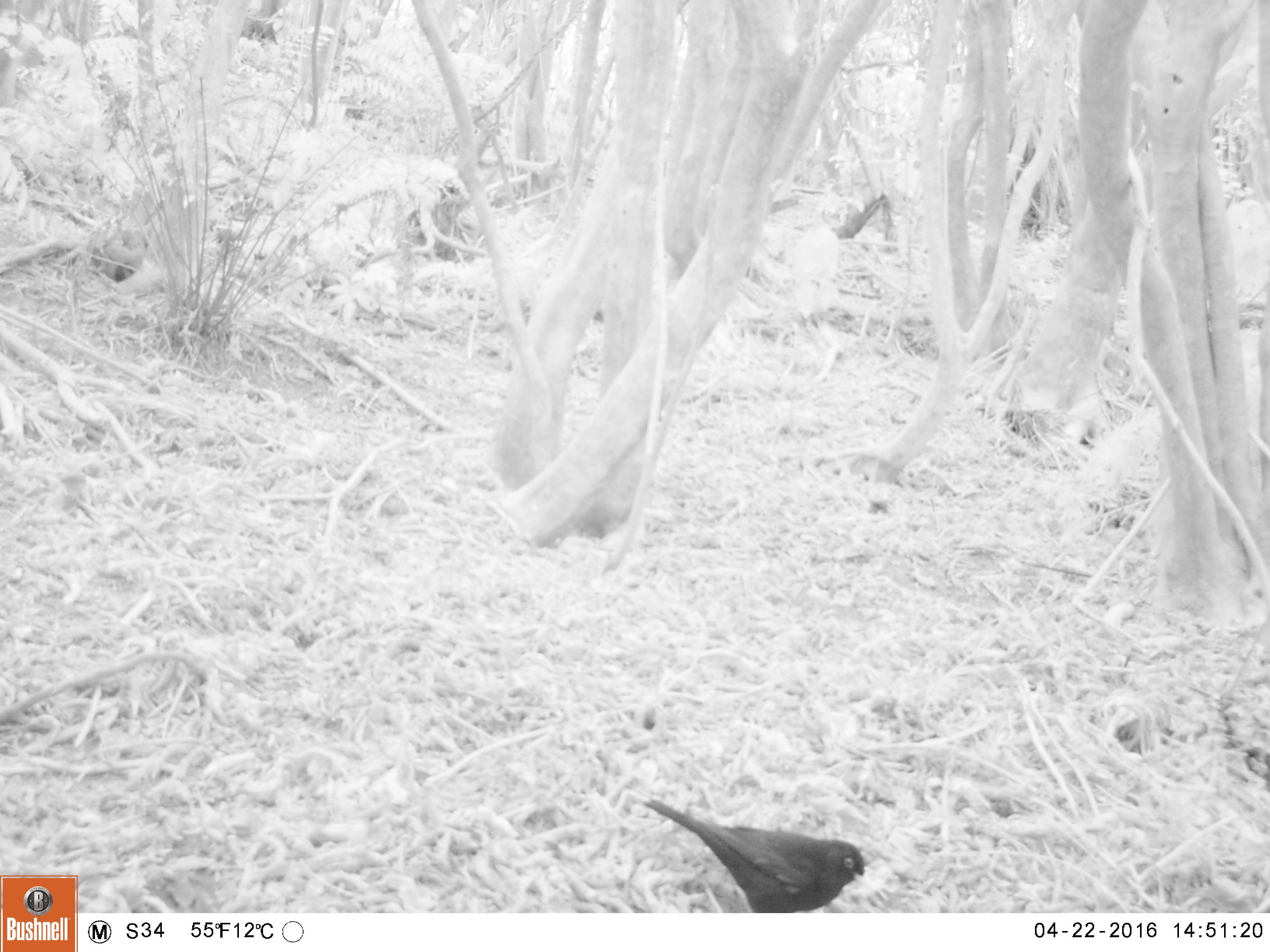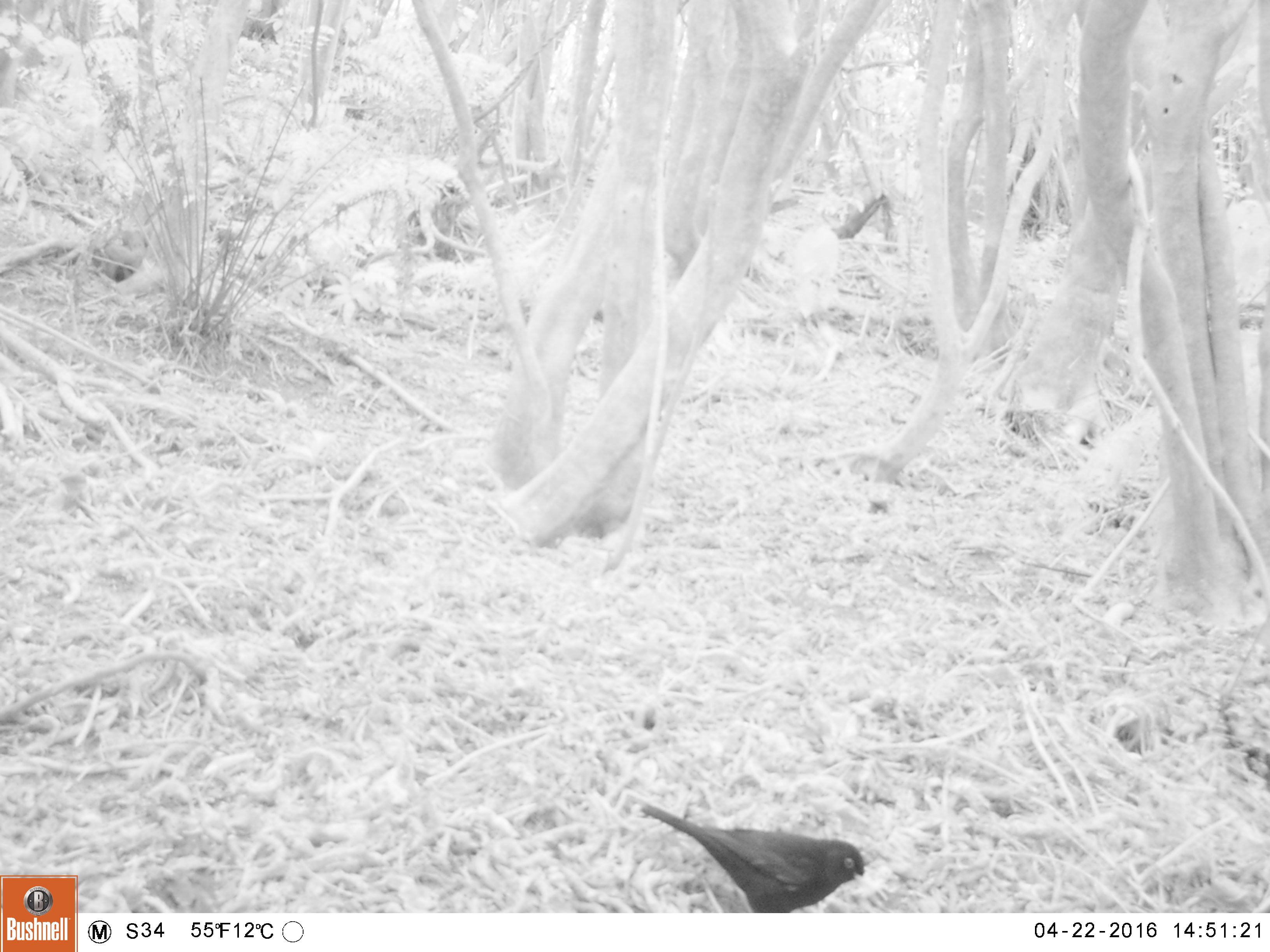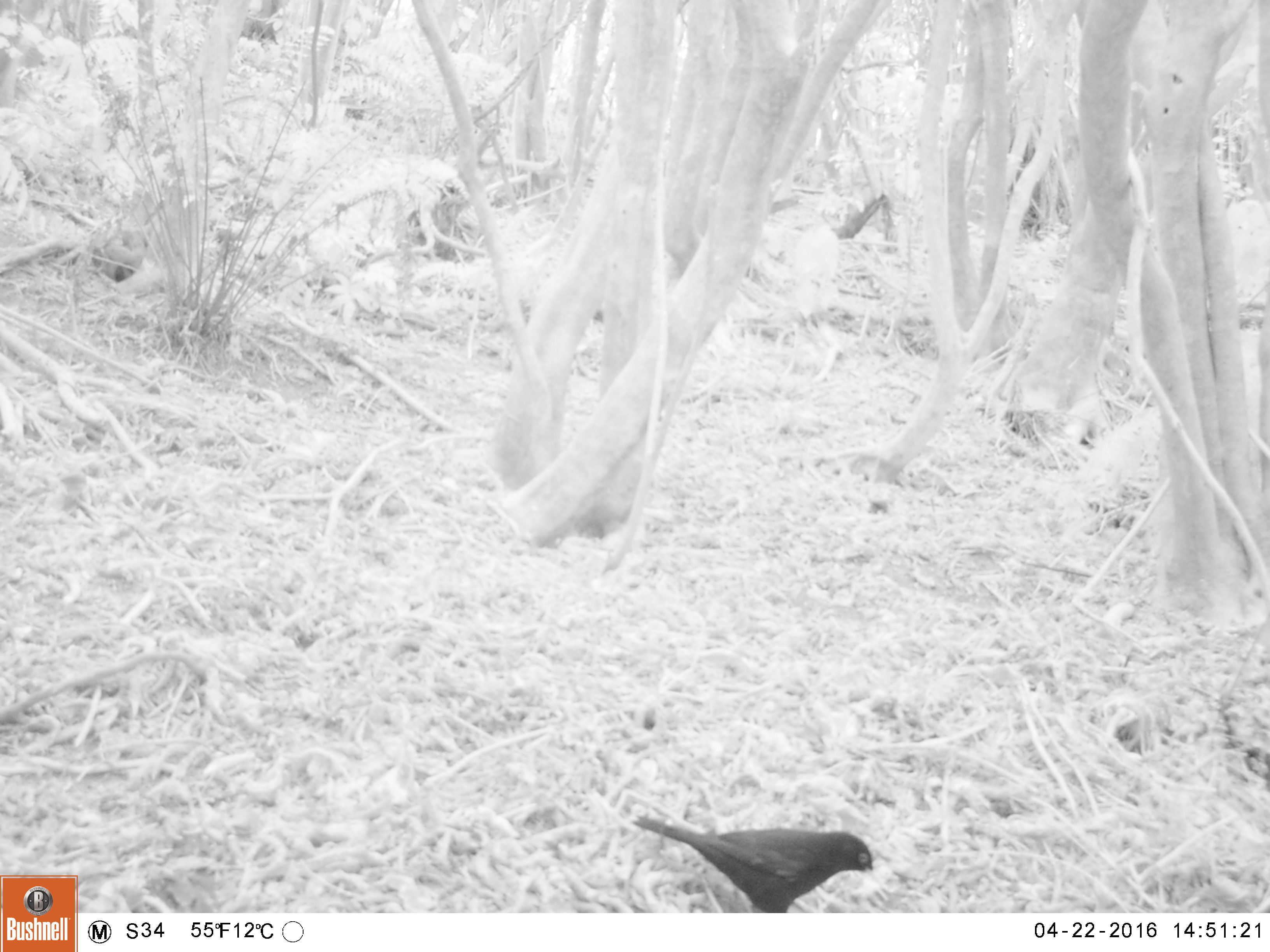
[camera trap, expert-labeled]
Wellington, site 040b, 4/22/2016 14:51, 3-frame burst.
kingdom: Animalia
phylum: Chordata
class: Aves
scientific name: Aves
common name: bird